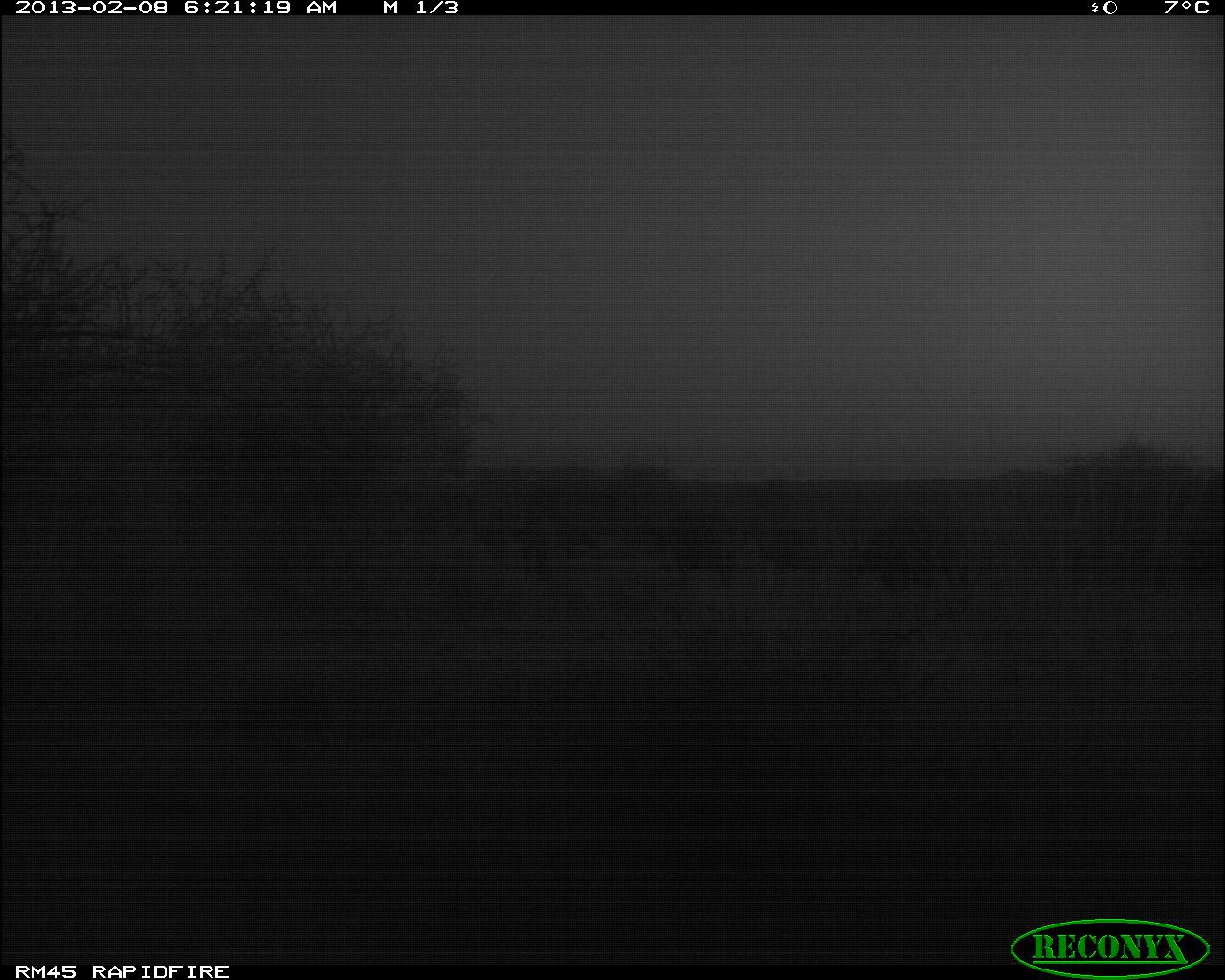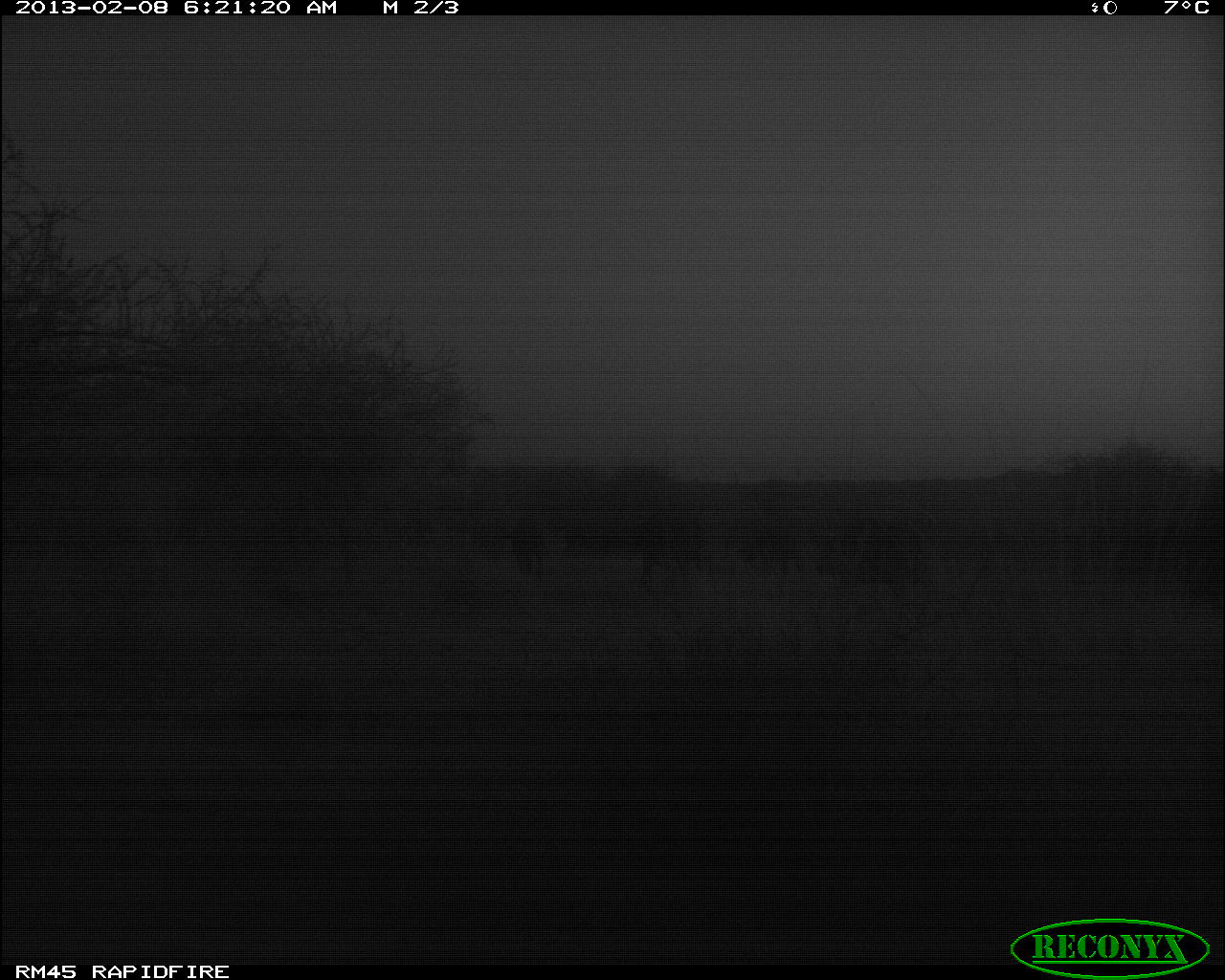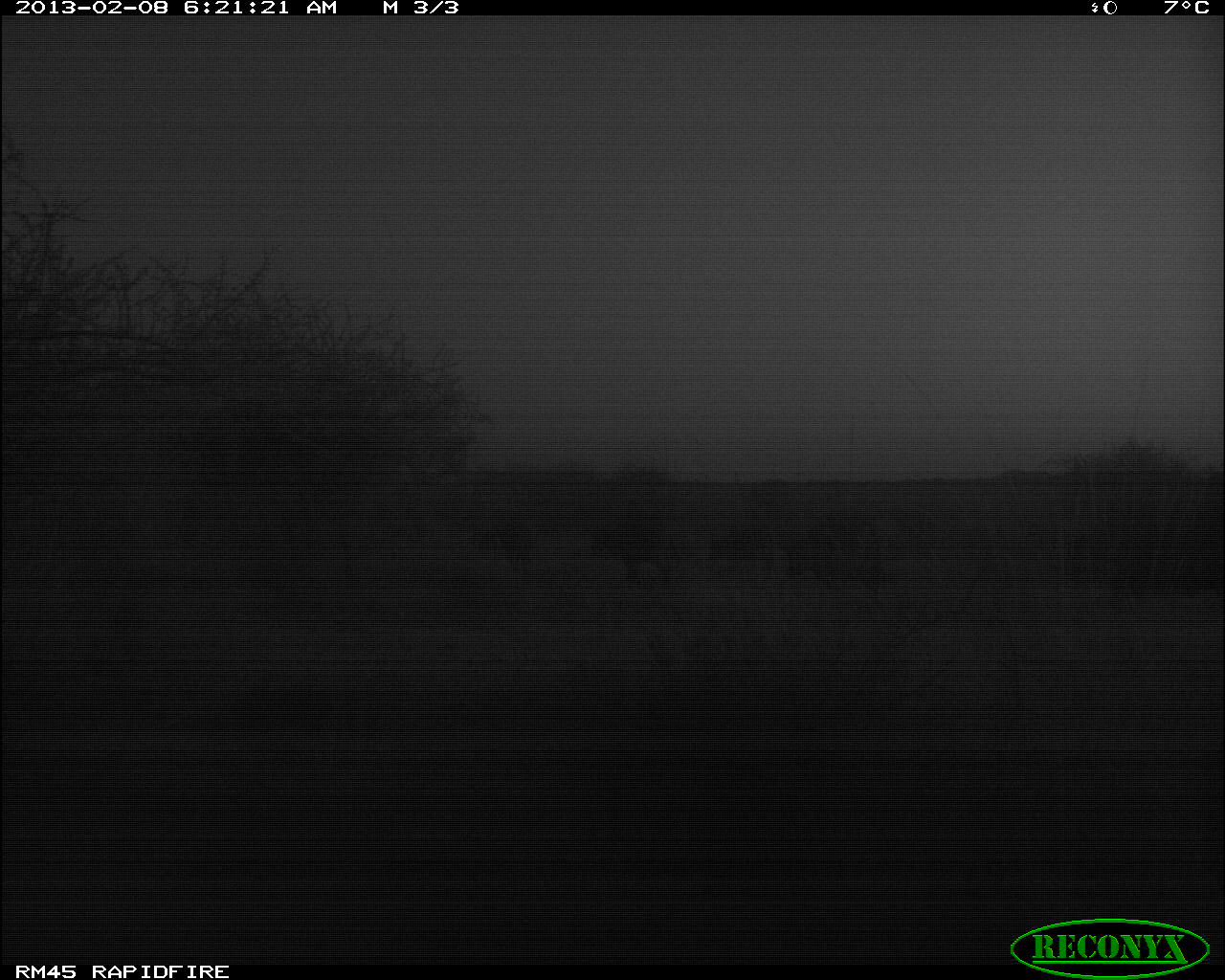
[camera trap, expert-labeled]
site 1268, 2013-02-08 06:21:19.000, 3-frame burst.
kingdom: Animalia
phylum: Chordata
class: Mammalia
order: Artiodactyla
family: Bovidae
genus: Bos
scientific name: Bos taurus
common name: domestic cattle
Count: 3.